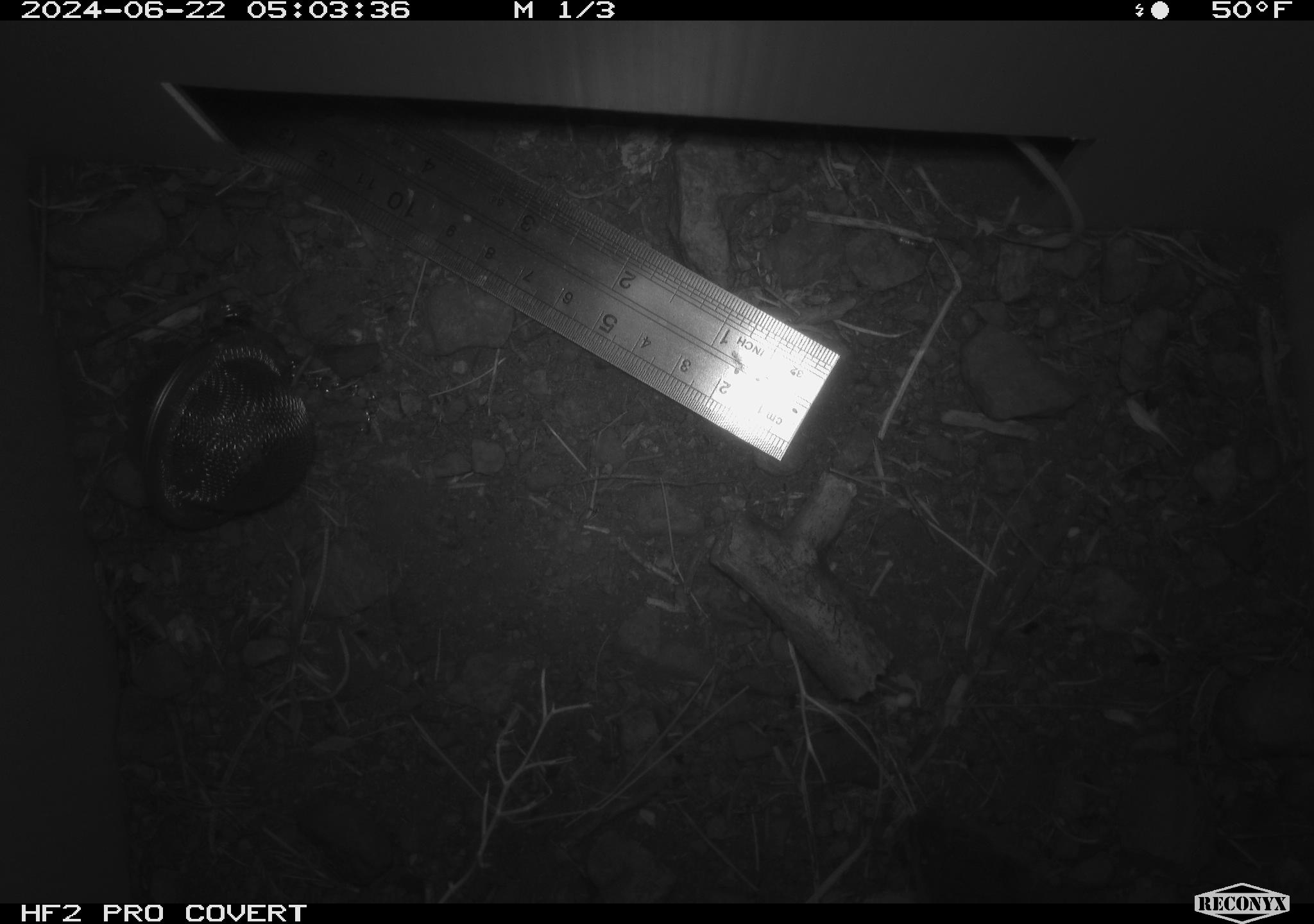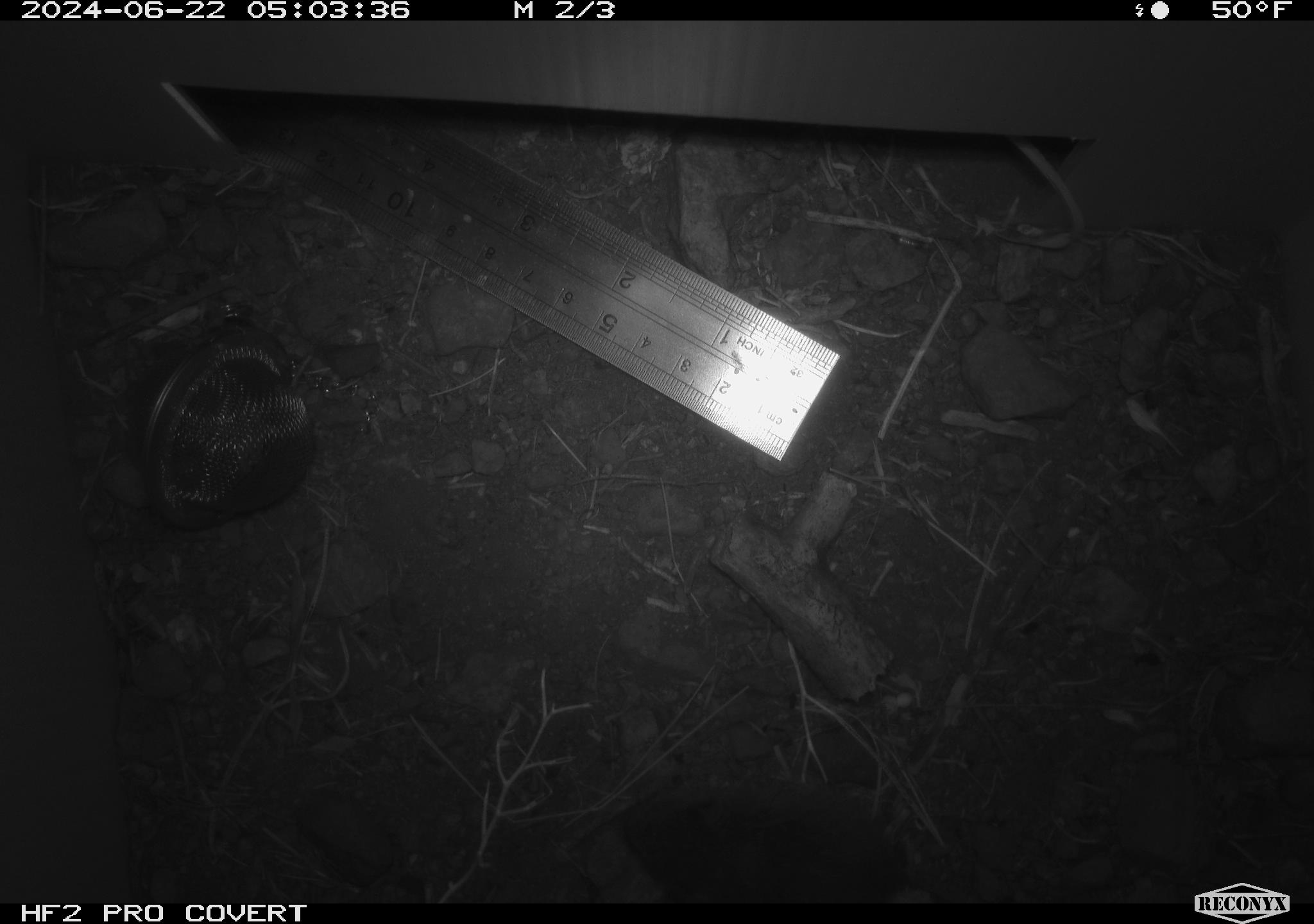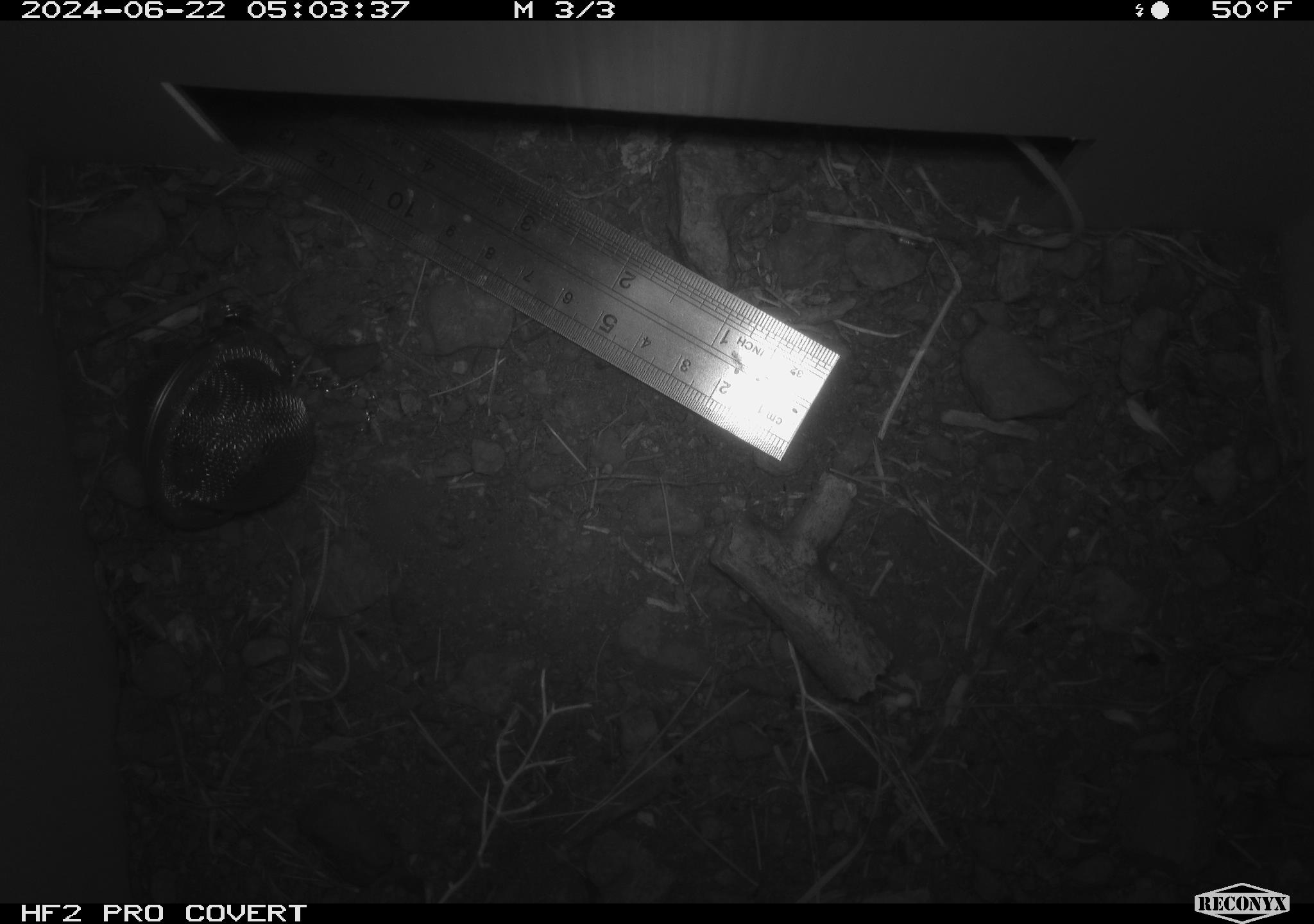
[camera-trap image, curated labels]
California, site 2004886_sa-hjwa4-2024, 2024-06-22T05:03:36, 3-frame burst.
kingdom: Animalia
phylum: Chordata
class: Mammalia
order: Rodentia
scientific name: Rodentia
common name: rodent